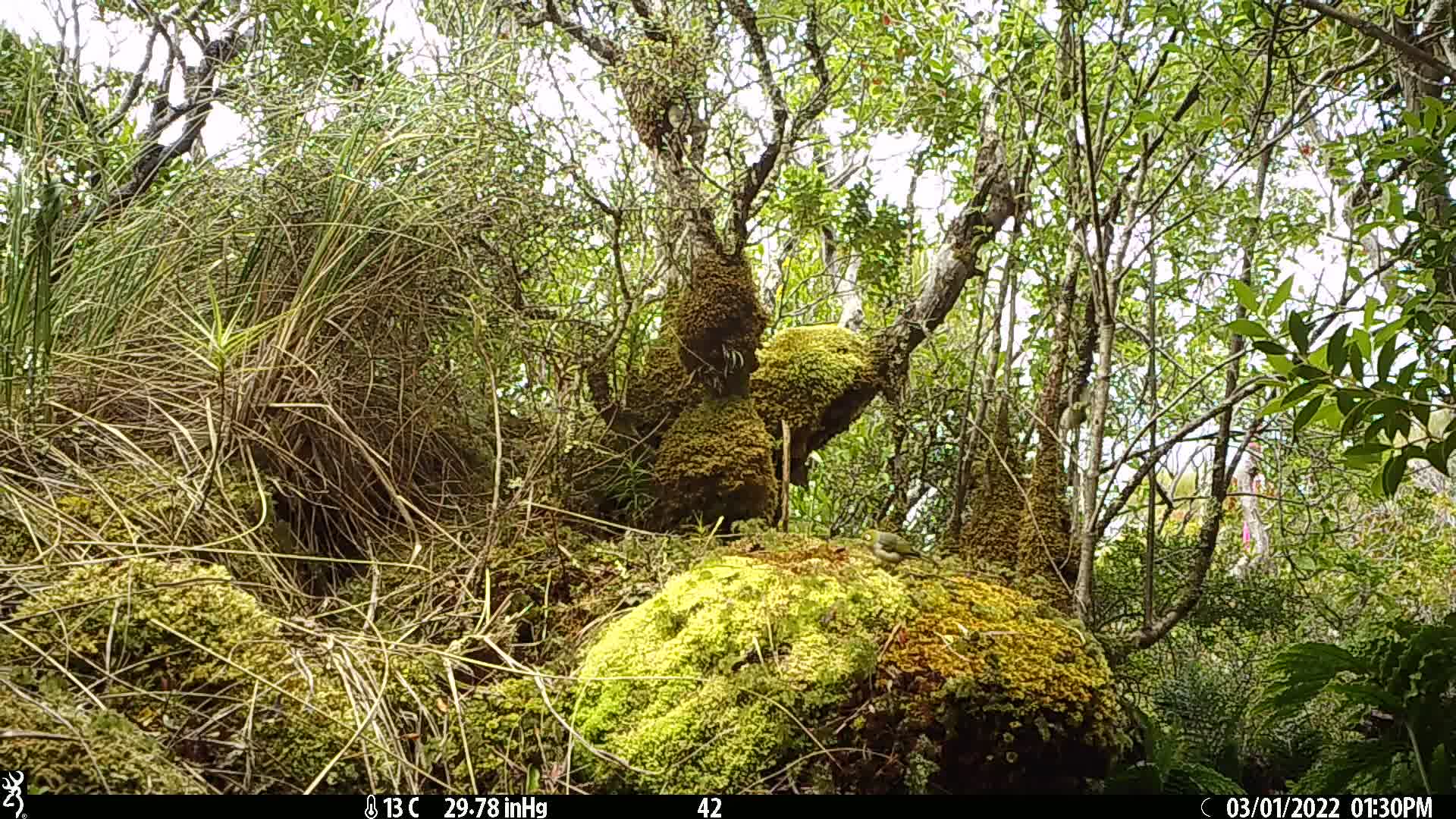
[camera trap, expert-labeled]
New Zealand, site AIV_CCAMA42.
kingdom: Animalia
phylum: Chordata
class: Aves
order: Passeriformes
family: Zosteropidae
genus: Zosterops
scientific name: Zosterops lateralis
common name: silvereye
Silvereye (Zosterops lateralis).